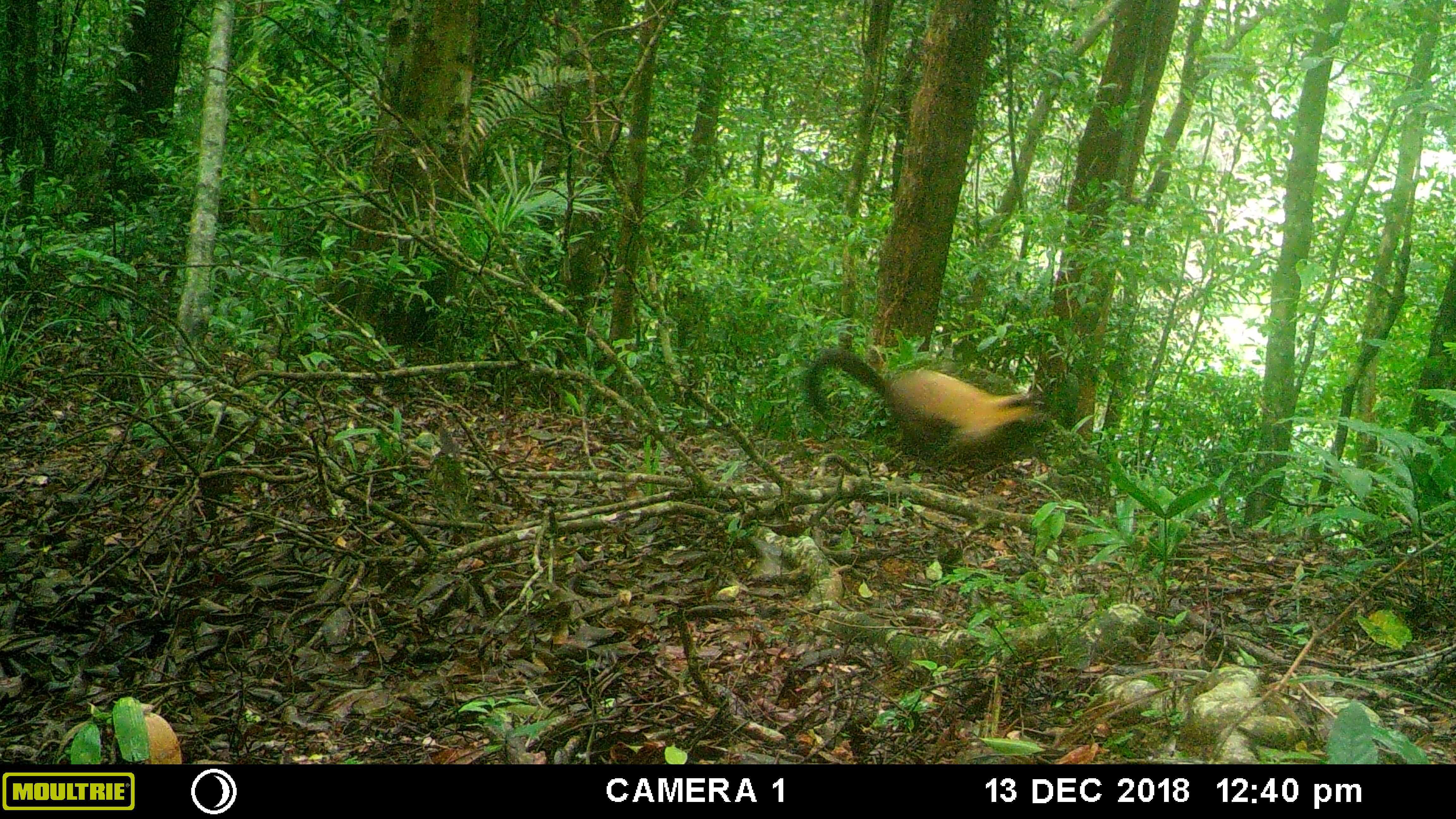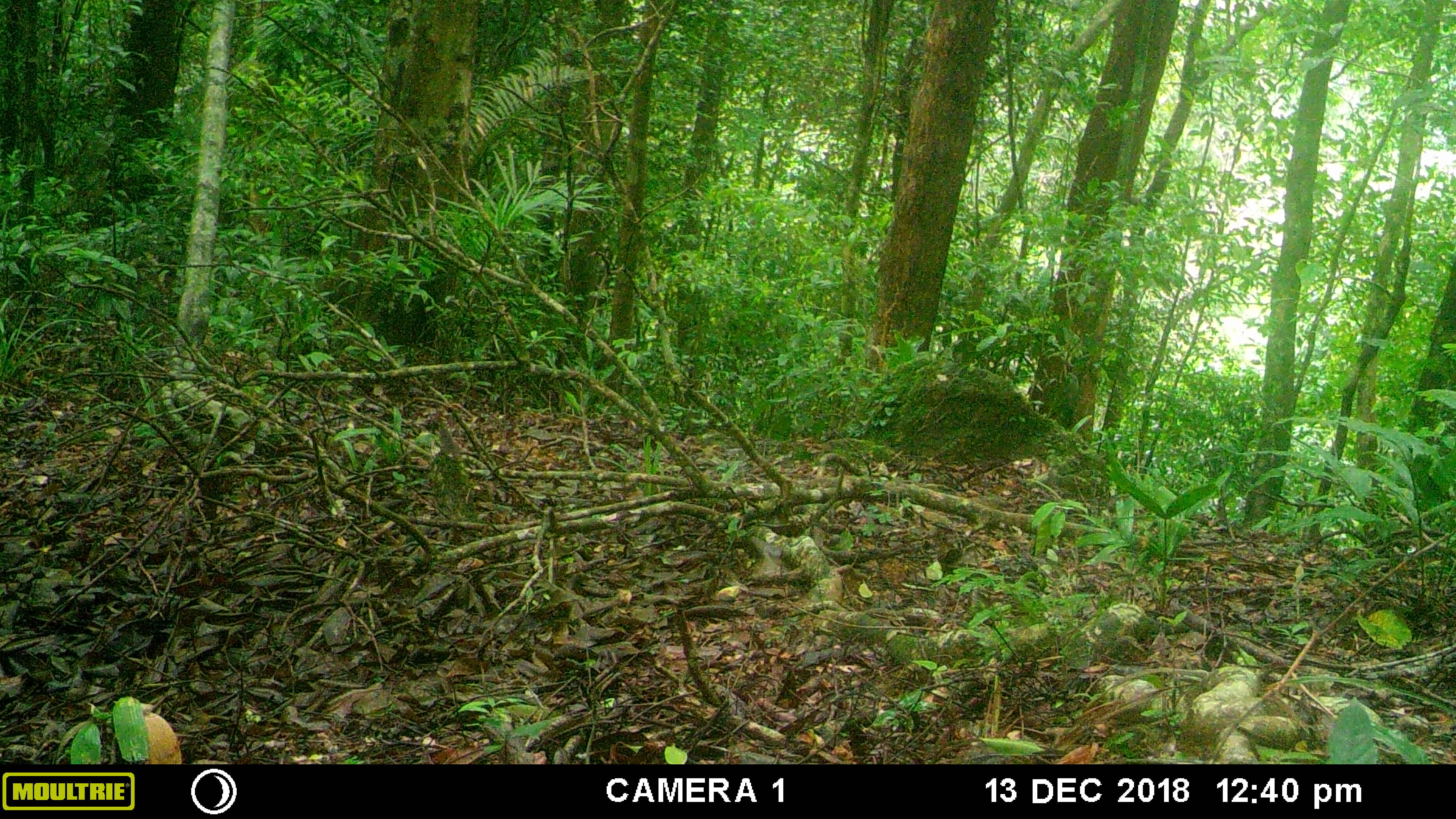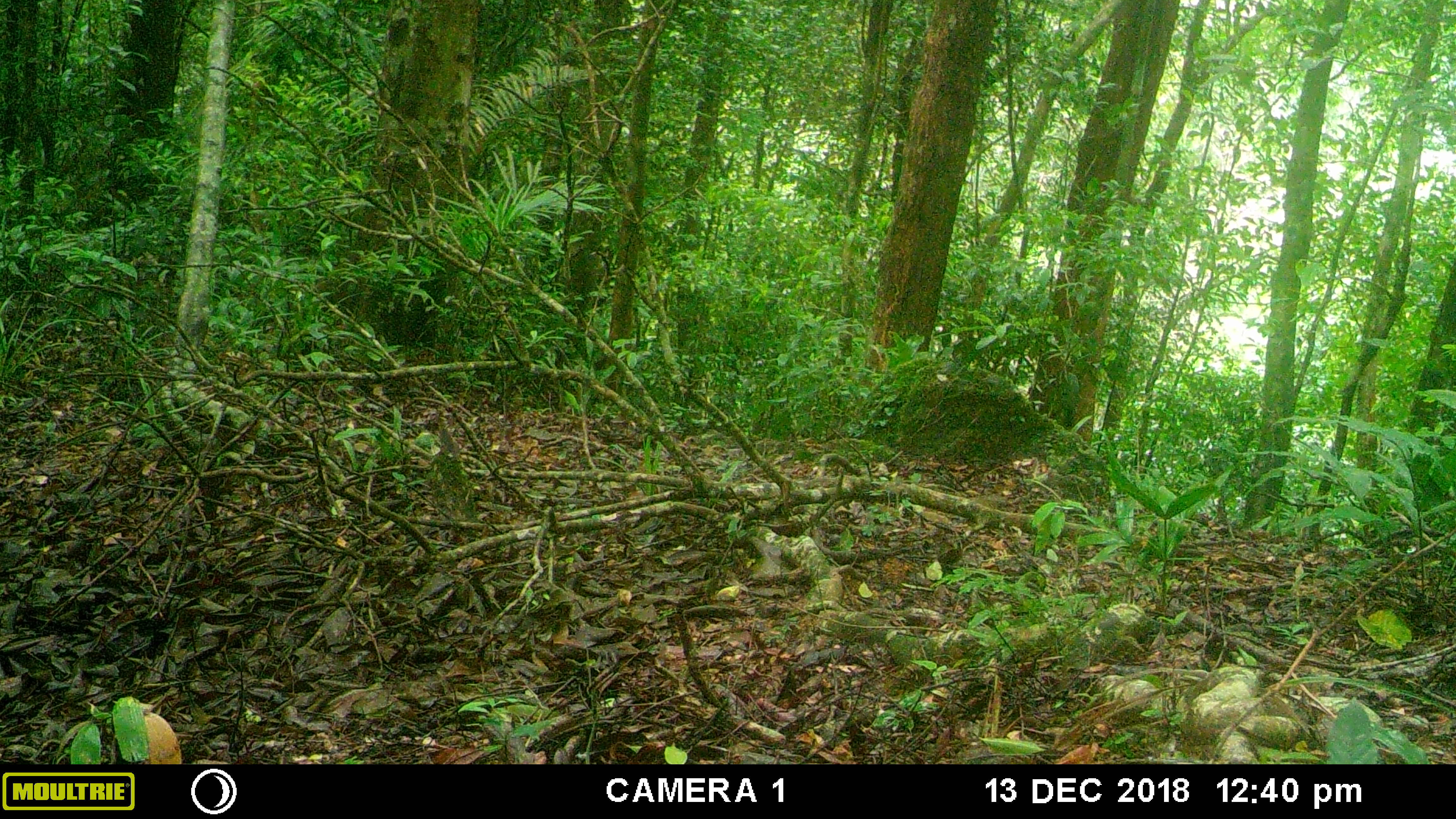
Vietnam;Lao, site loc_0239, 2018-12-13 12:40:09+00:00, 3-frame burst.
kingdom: Animalia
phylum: Chordata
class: Mammalia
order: Carnivora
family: Mustelidae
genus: Martes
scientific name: Martes flavigula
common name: yellow-throated marten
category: yellow throated marten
Yellow throated marten (yellow-throated marten) (Martes flavigula). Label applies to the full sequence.